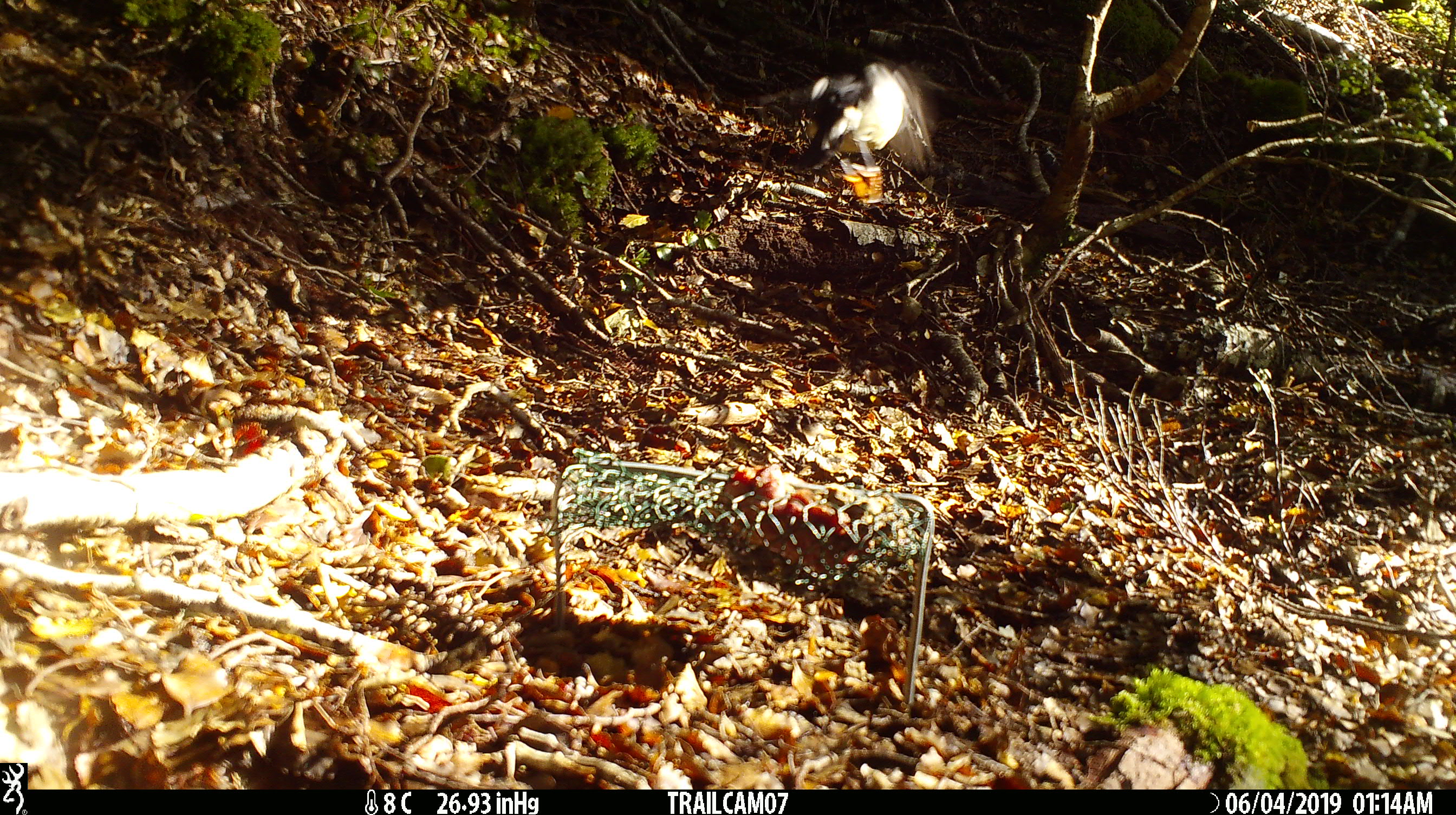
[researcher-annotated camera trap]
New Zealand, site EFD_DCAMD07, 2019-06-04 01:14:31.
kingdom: Animalia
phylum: Chordata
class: Aves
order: Passeriformes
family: Petroicidae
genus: Petroica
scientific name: Petroica macrocephala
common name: tomtit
Tomtit (Petroica macrocephala).